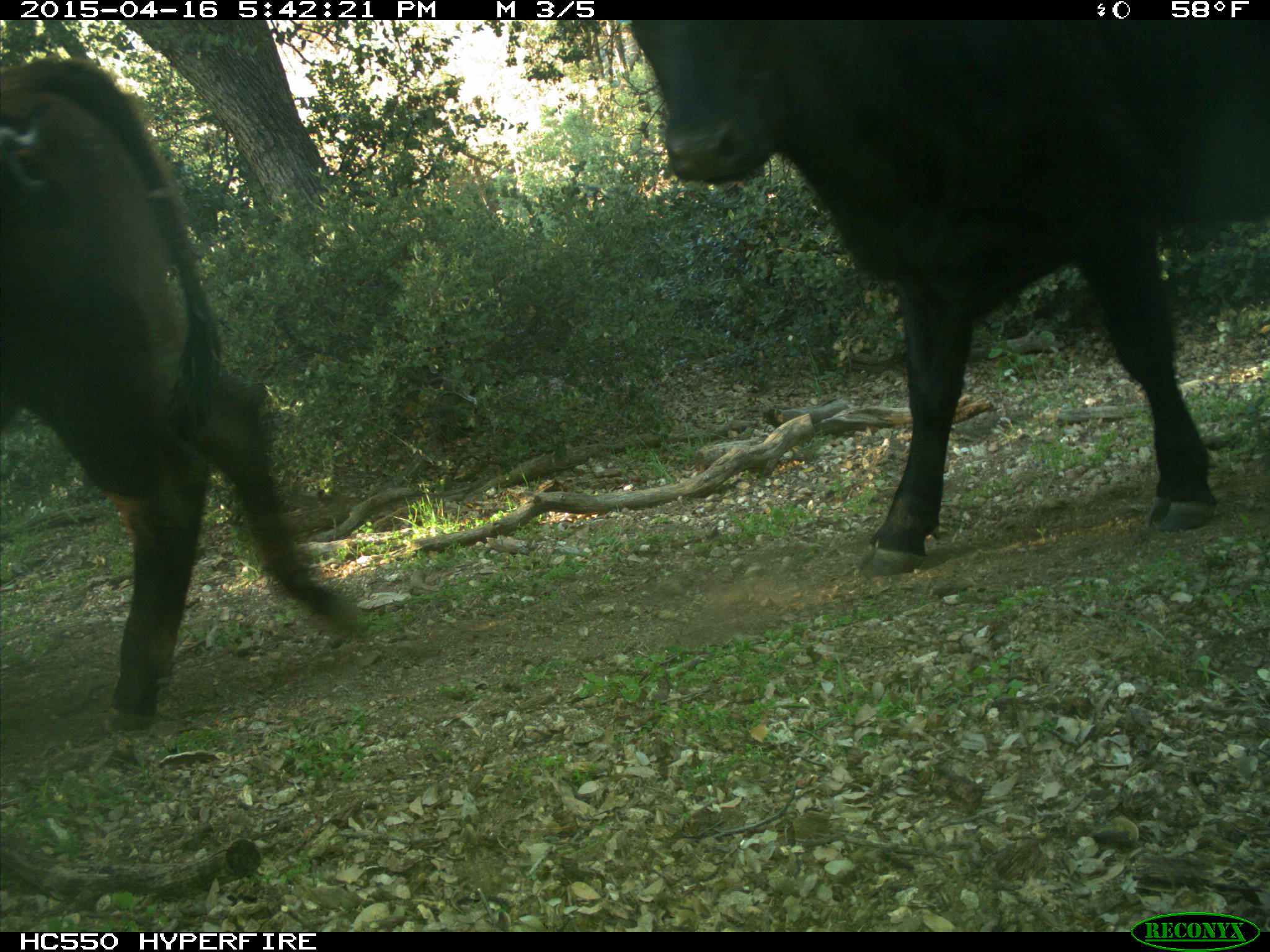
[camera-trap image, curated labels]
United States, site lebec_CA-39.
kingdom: Animalia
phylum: Chordata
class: Mammalia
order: Artiodactyla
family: Bovidae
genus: Bos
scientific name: Bos taurus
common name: domestic cow